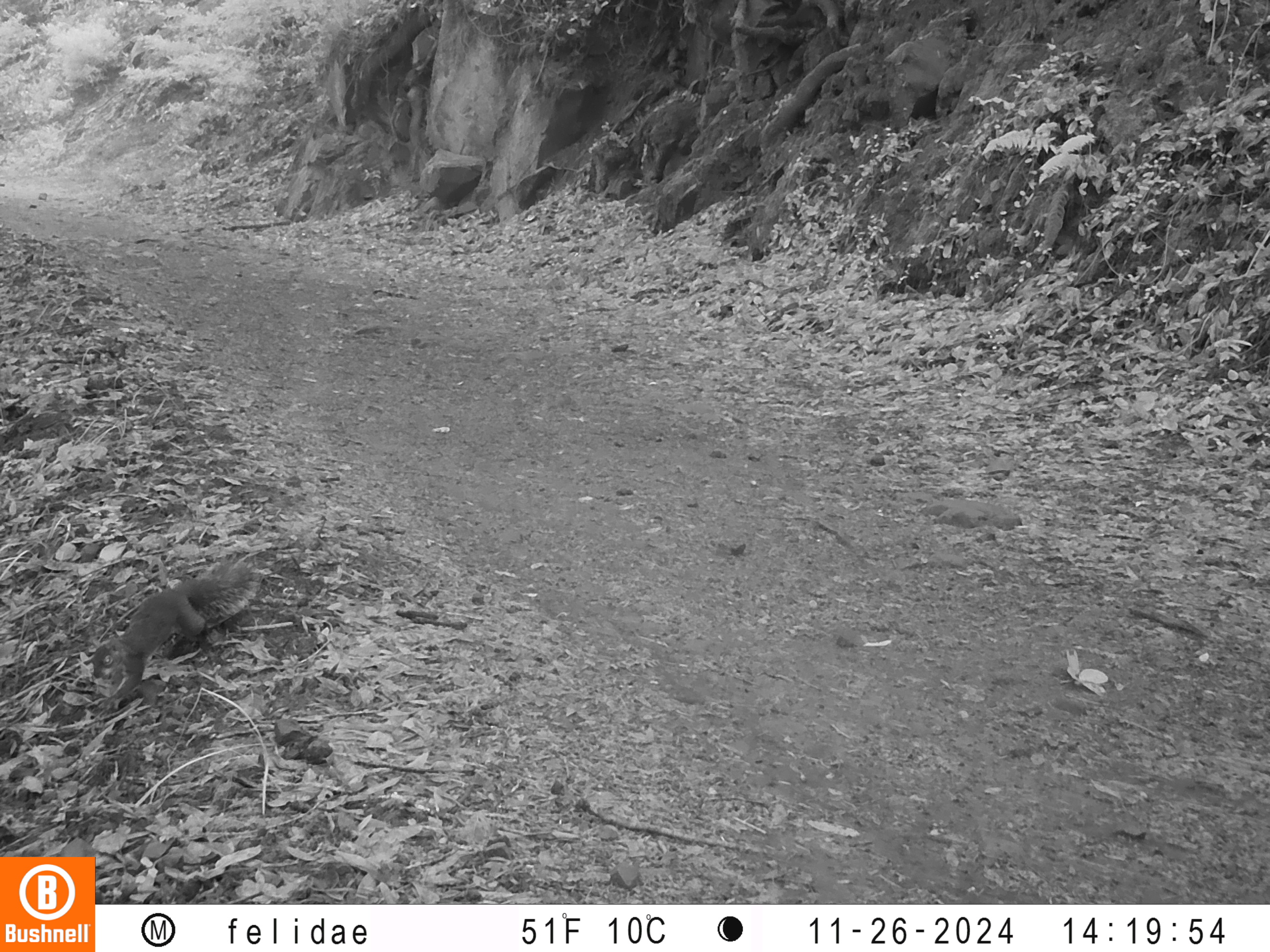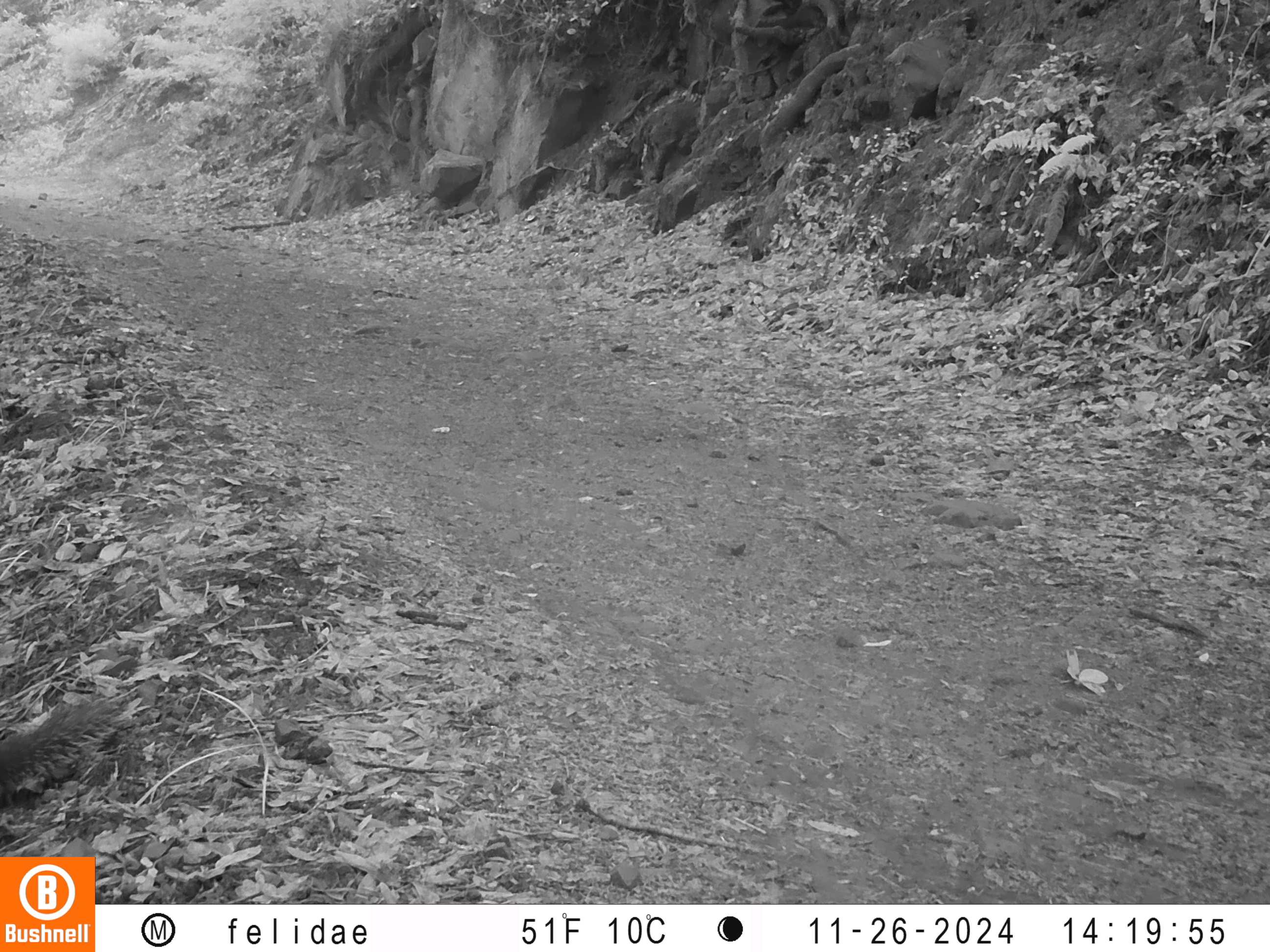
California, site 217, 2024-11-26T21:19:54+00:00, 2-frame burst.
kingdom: Animalia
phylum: Chordata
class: Mammalia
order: Rodentia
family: Sciuridae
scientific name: Sciuridae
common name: squirrel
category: unknown squirrel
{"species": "unknown squirrel (squirrel) (Sciuridae)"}